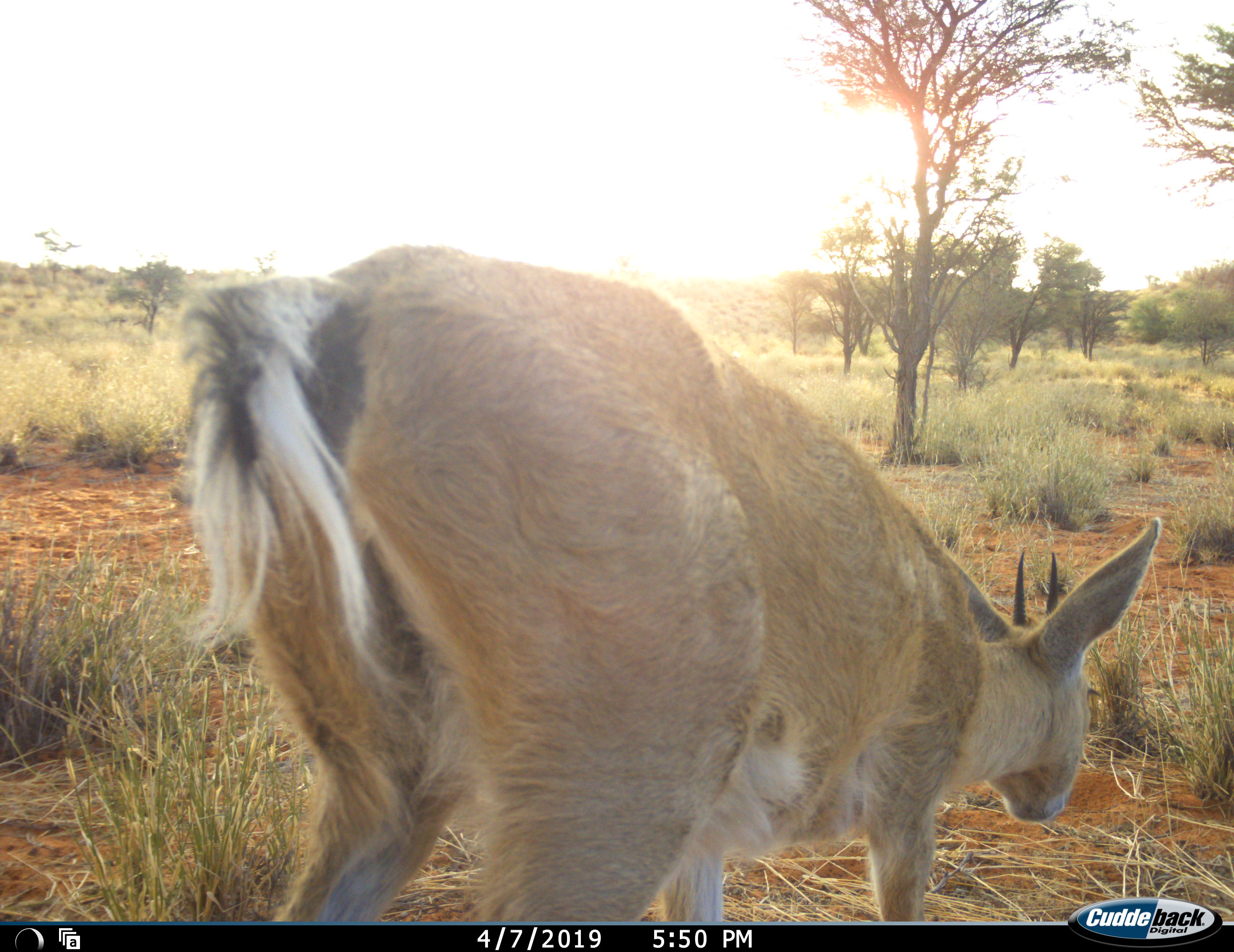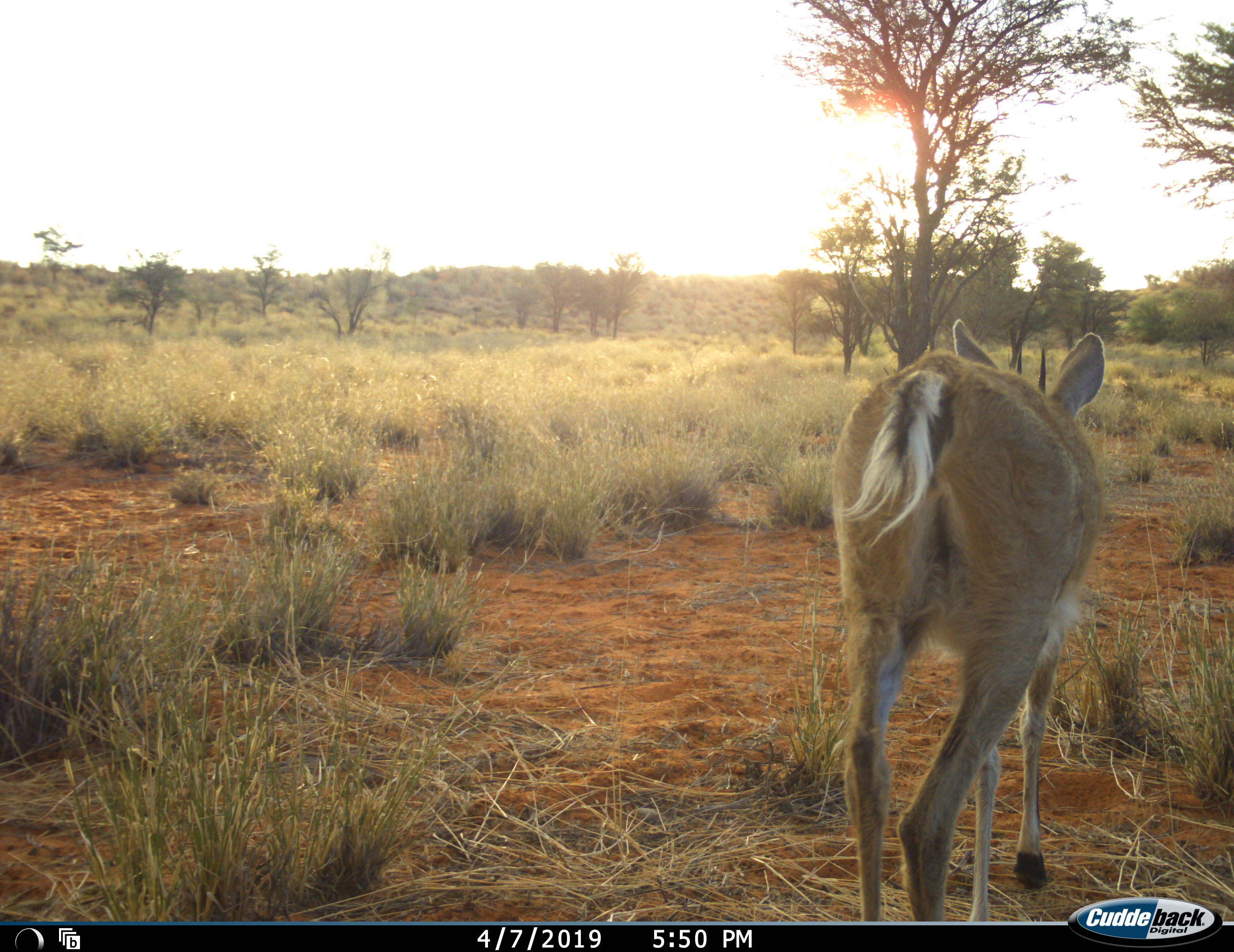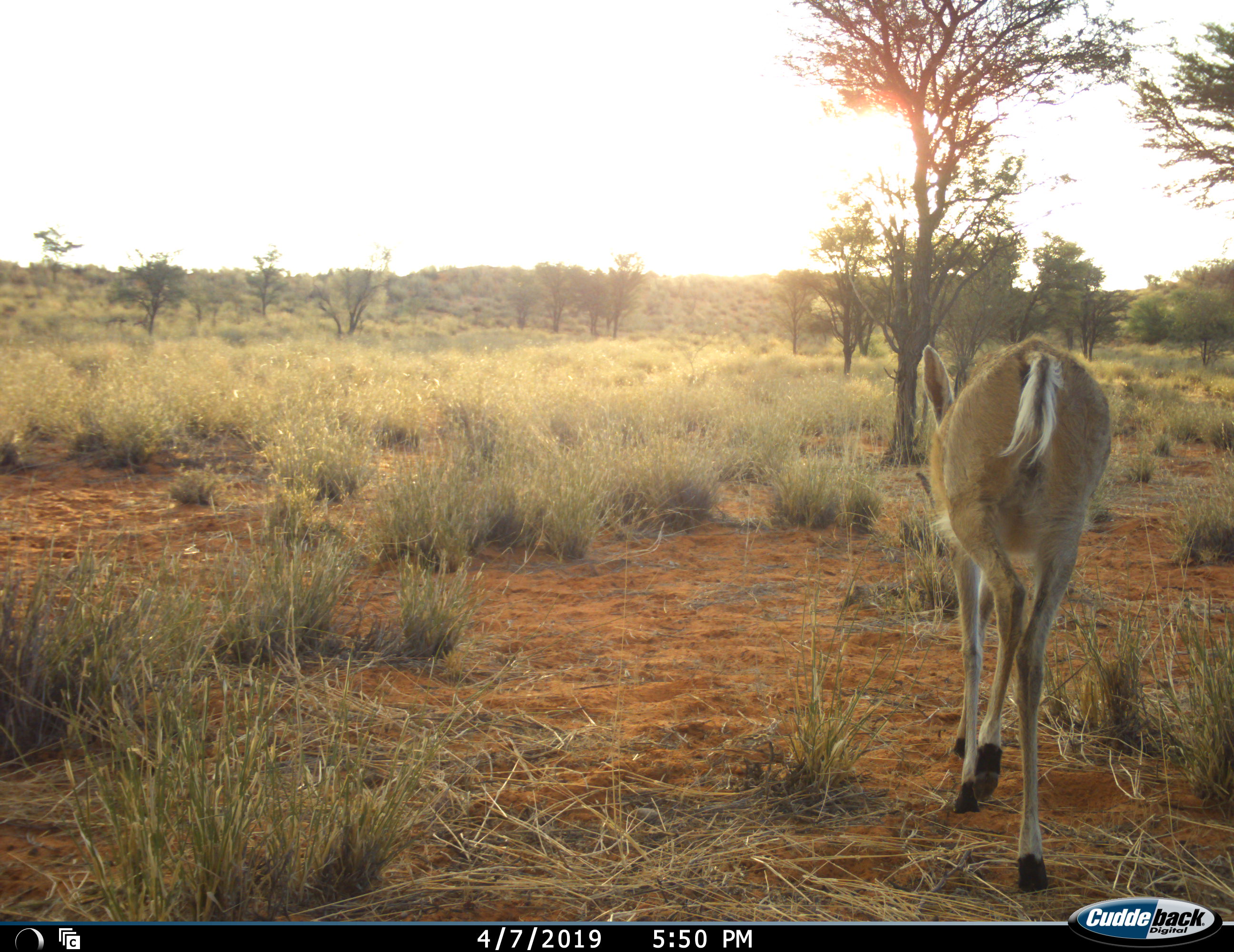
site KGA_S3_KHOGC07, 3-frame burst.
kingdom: Animalia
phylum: Chordata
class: Mammalia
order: Artiodactyla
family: Bovidae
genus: Sylvicapra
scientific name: Sylvicapra grimmia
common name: common duiker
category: duikercommongrey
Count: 1.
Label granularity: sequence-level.